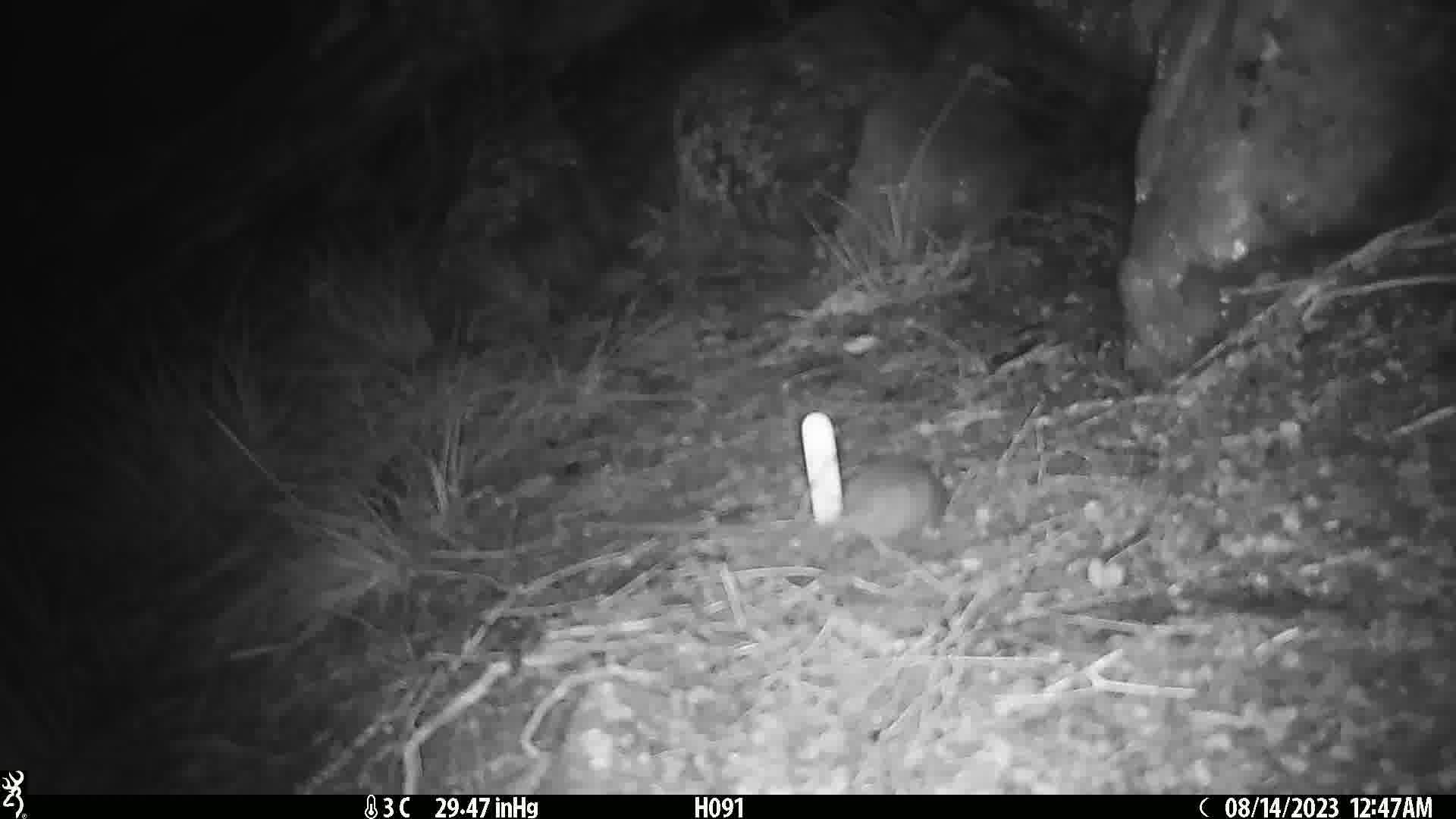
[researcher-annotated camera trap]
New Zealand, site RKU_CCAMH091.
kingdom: Animalia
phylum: Chordata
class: Mammalia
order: Rodentia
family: Muridae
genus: Rattus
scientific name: Rattus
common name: rat